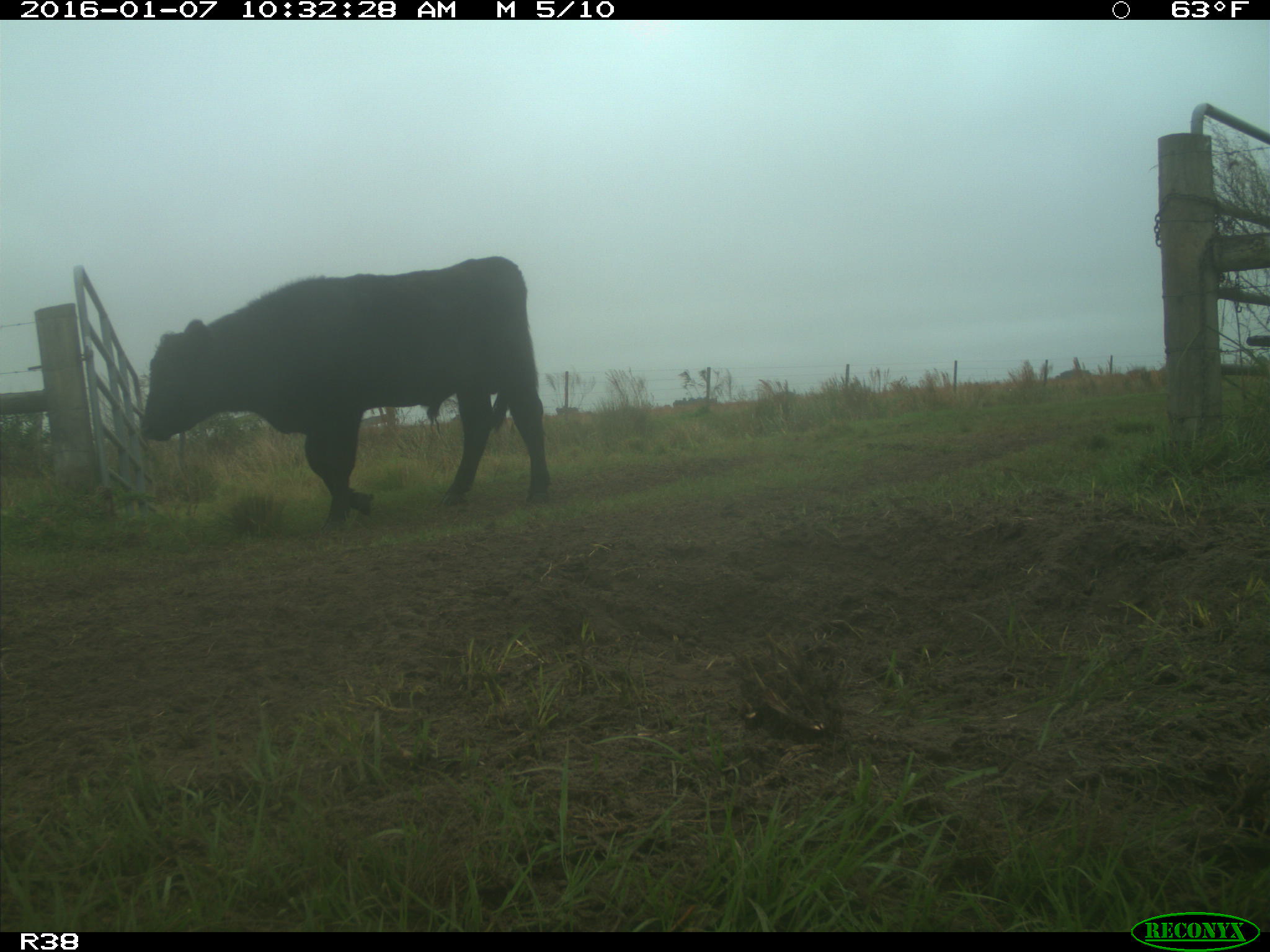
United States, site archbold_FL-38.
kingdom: Animalia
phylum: Chordata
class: Mammalia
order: Artiodactyla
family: Bovidae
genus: Bos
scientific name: Bos taurus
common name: domestic cow